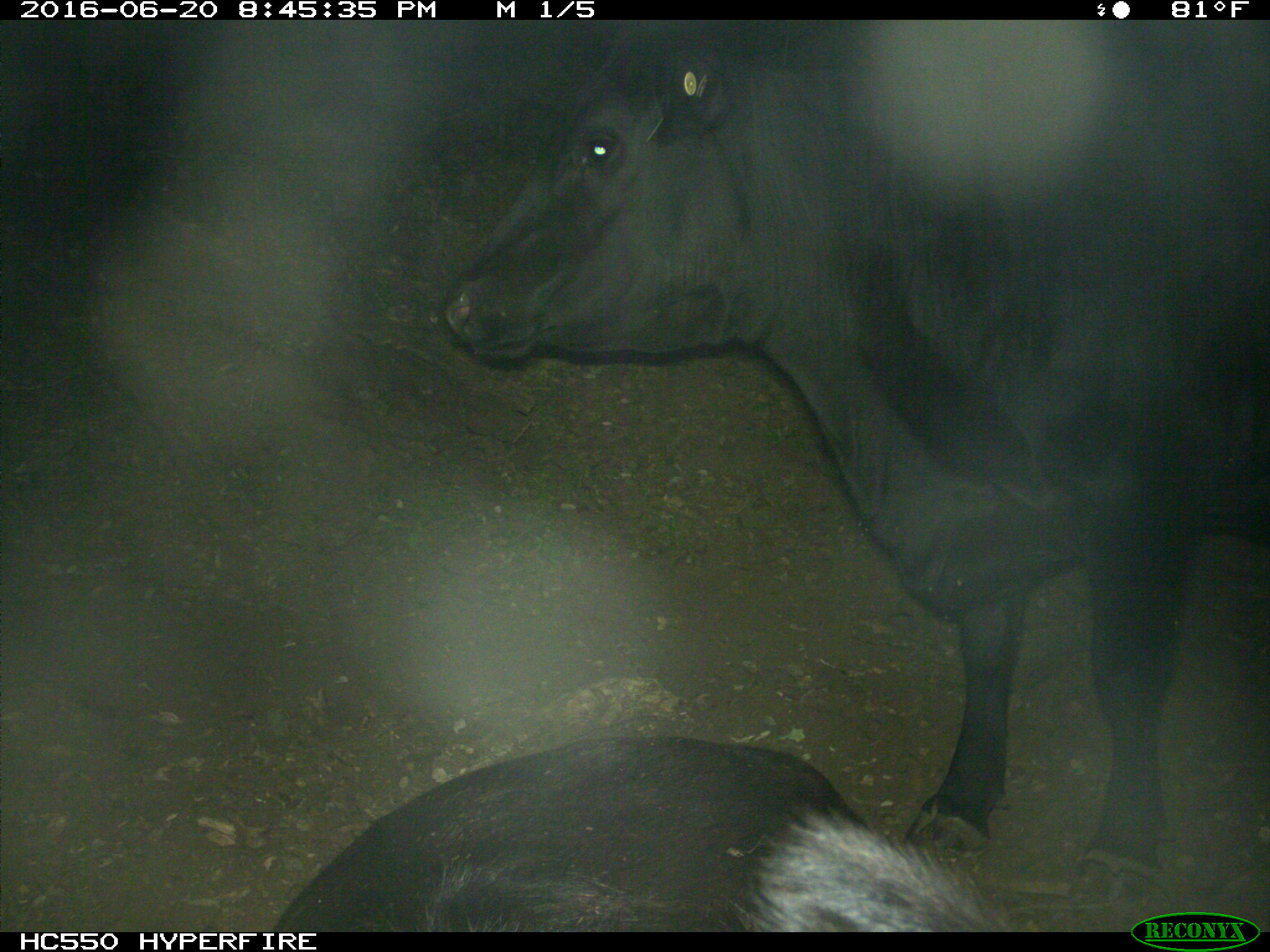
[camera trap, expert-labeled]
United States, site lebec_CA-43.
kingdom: Animalia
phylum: Chordata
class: Mammalia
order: Artiodactyla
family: Bovidae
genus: Bos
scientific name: Bos taurus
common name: domestic cow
Bos taurus (domestic cow).